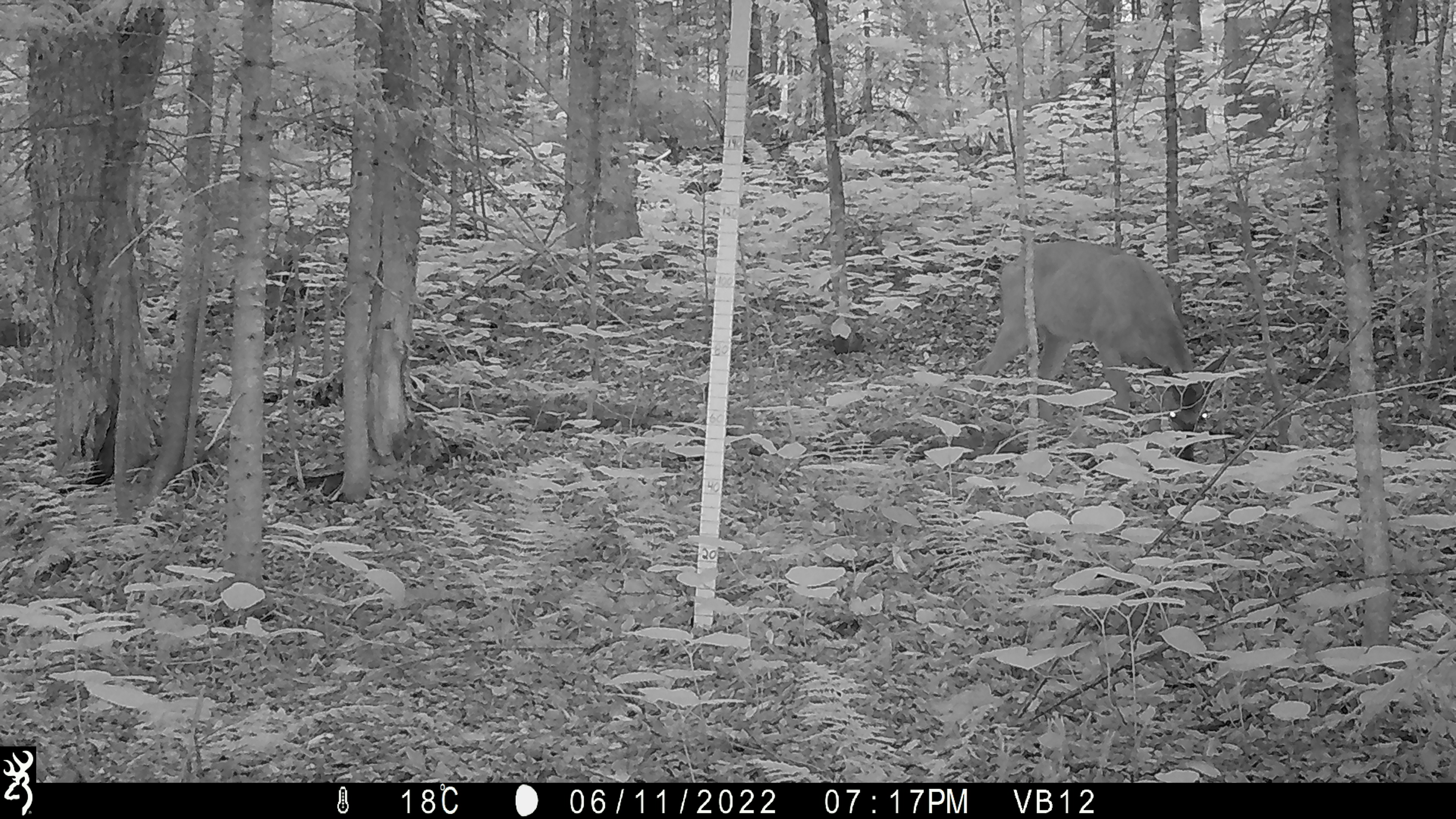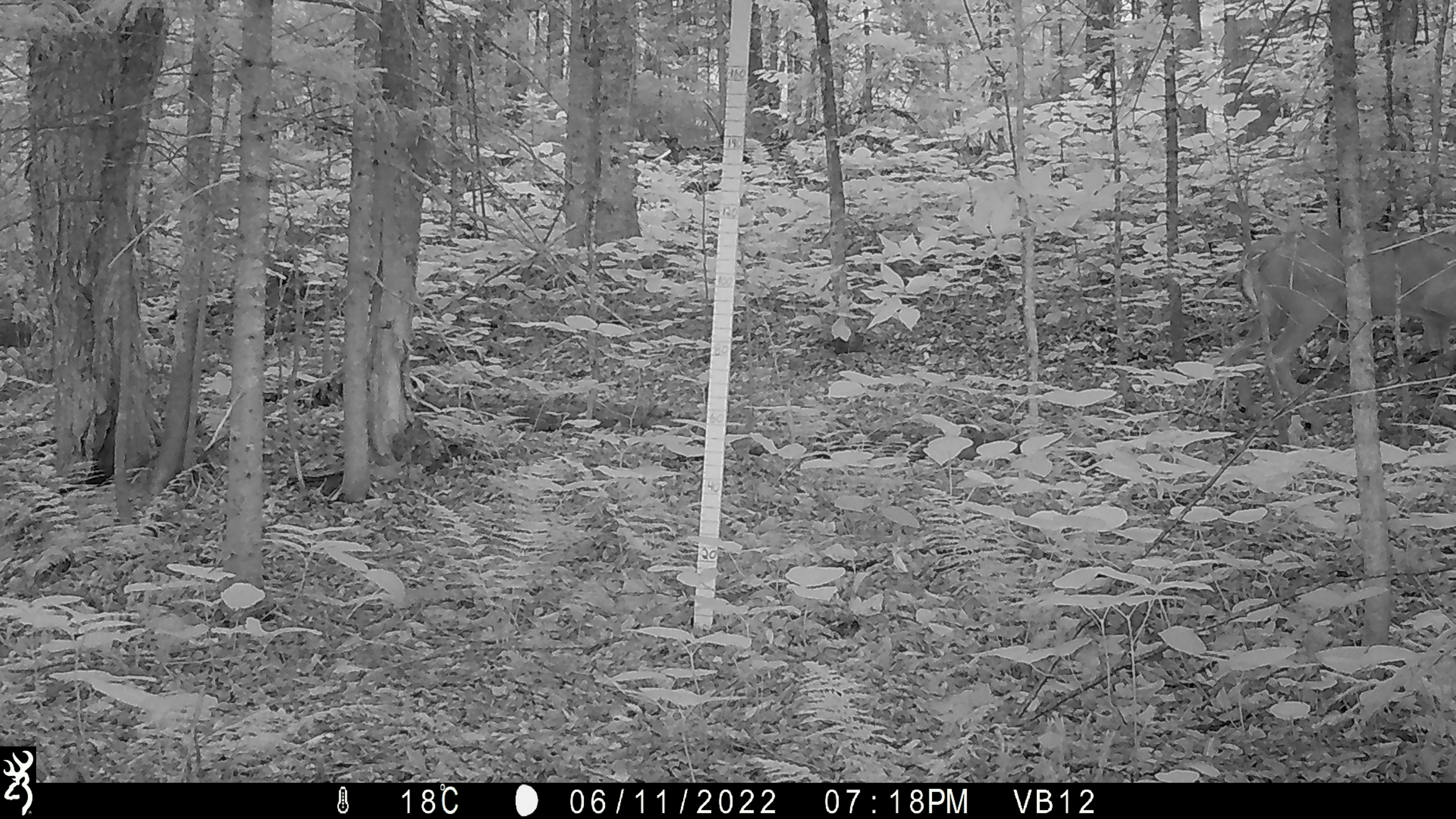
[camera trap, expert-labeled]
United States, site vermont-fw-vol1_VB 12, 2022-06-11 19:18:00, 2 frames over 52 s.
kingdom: Animalia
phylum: Chordata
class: Mammalia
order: Artiodactyla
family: Cervidae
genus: Odocoileus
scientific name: Odocoileus virginianus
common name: white-tailed deer